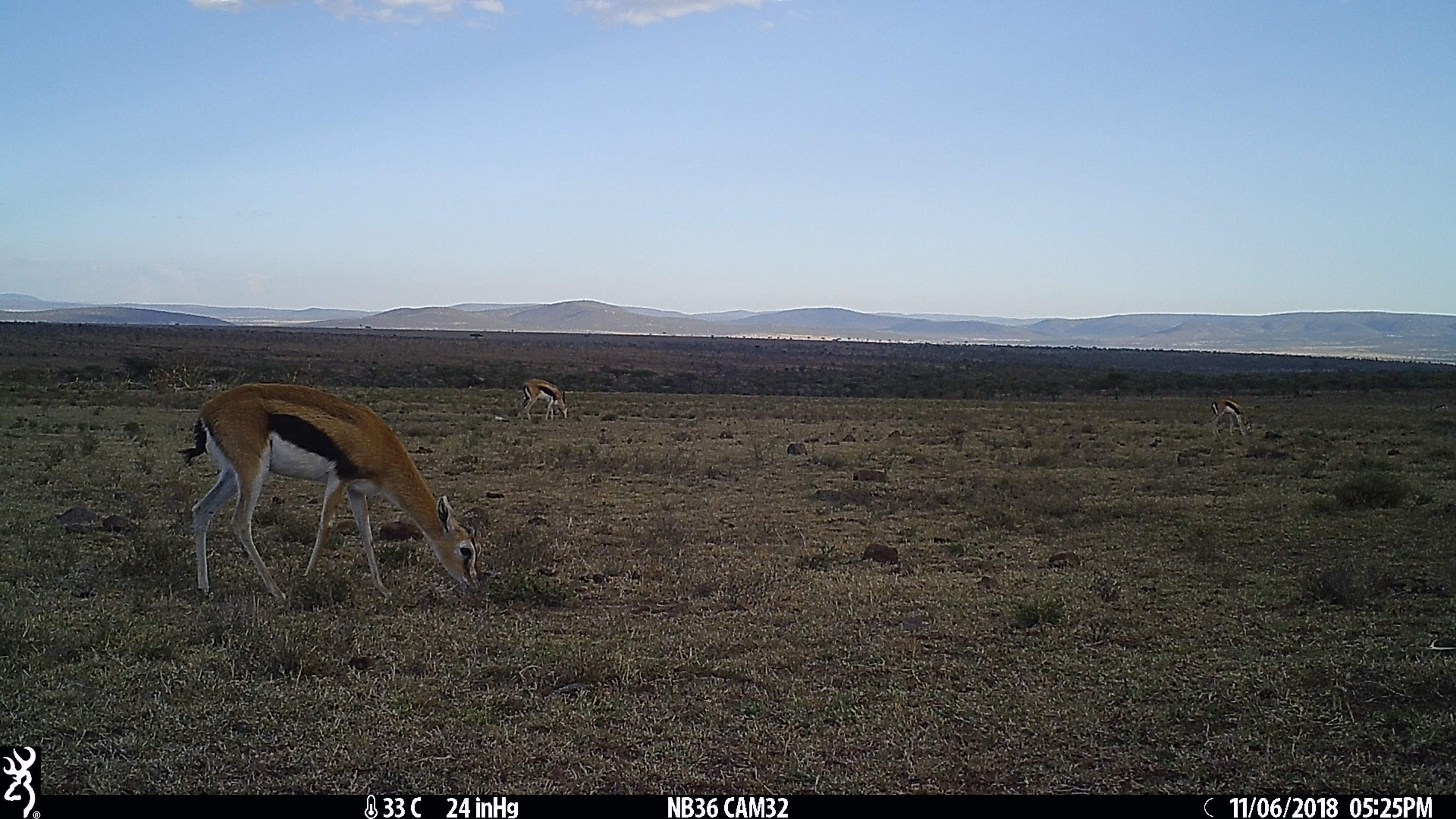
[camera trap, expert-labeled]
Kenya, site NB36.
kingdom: Animalia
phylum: Chordata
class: Mammalia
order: Artiodactyla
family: Bovidae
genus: Eudorcas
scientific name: Eudorcas thomsonii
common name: thomon's gazelle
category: gazelle thomsons